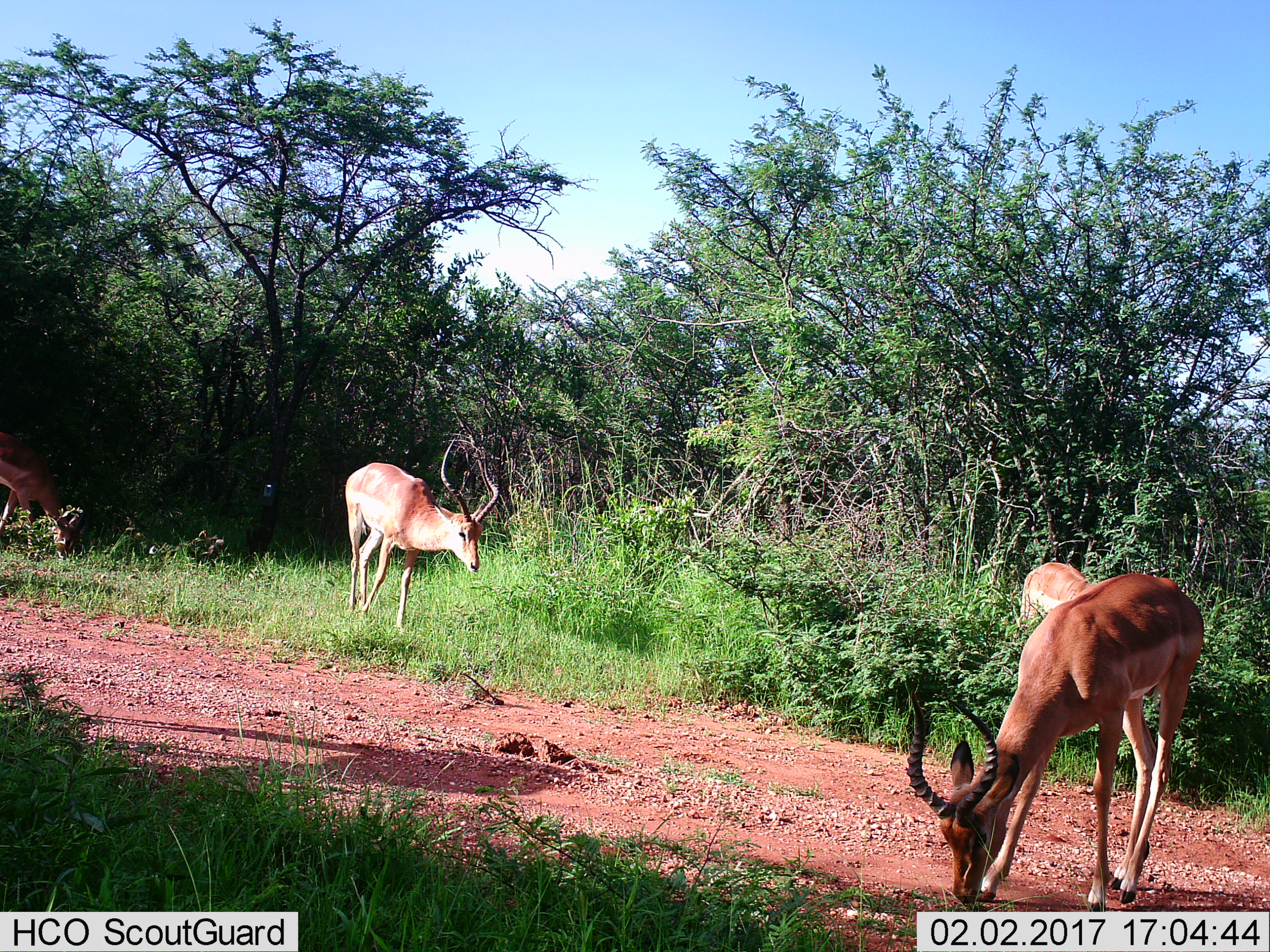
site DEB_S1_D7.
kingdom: Animalia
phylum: Chordata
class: Mammalia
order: Artiodactyla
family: Bovidae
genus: Aepyceros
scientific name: Aepyceros melampus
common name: impala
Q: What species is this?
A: Impala (Aepyceros melampus).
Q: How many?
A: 4.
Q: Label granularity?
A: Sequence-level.